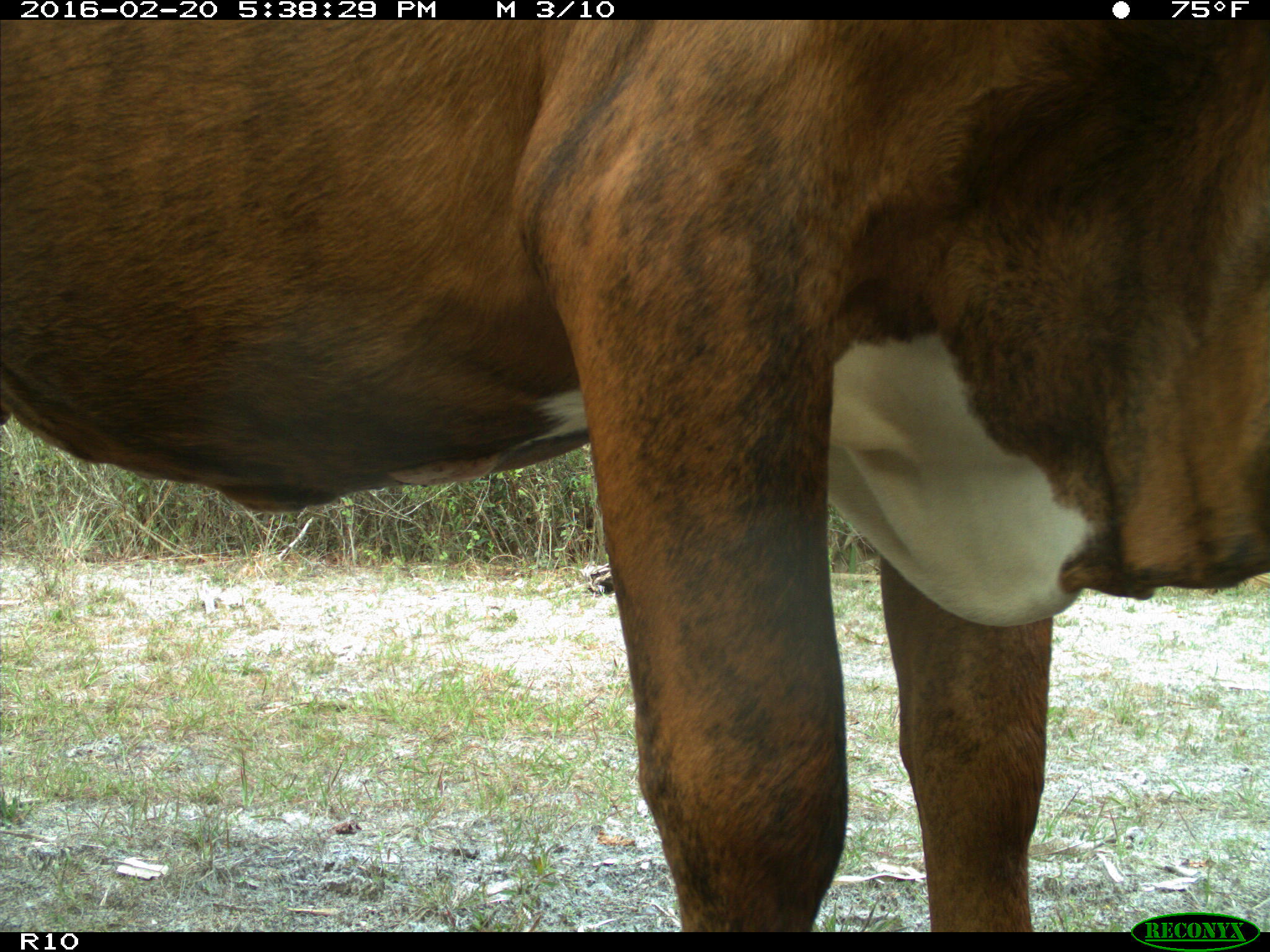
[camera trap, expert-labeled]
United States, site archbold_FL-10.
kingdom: Animalia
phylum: Chordata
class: Mammalia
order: Artiodactyla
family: Bovidae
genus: Bos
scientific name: Bos taurus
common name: domestic cow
Bos taurus (domestic cow).